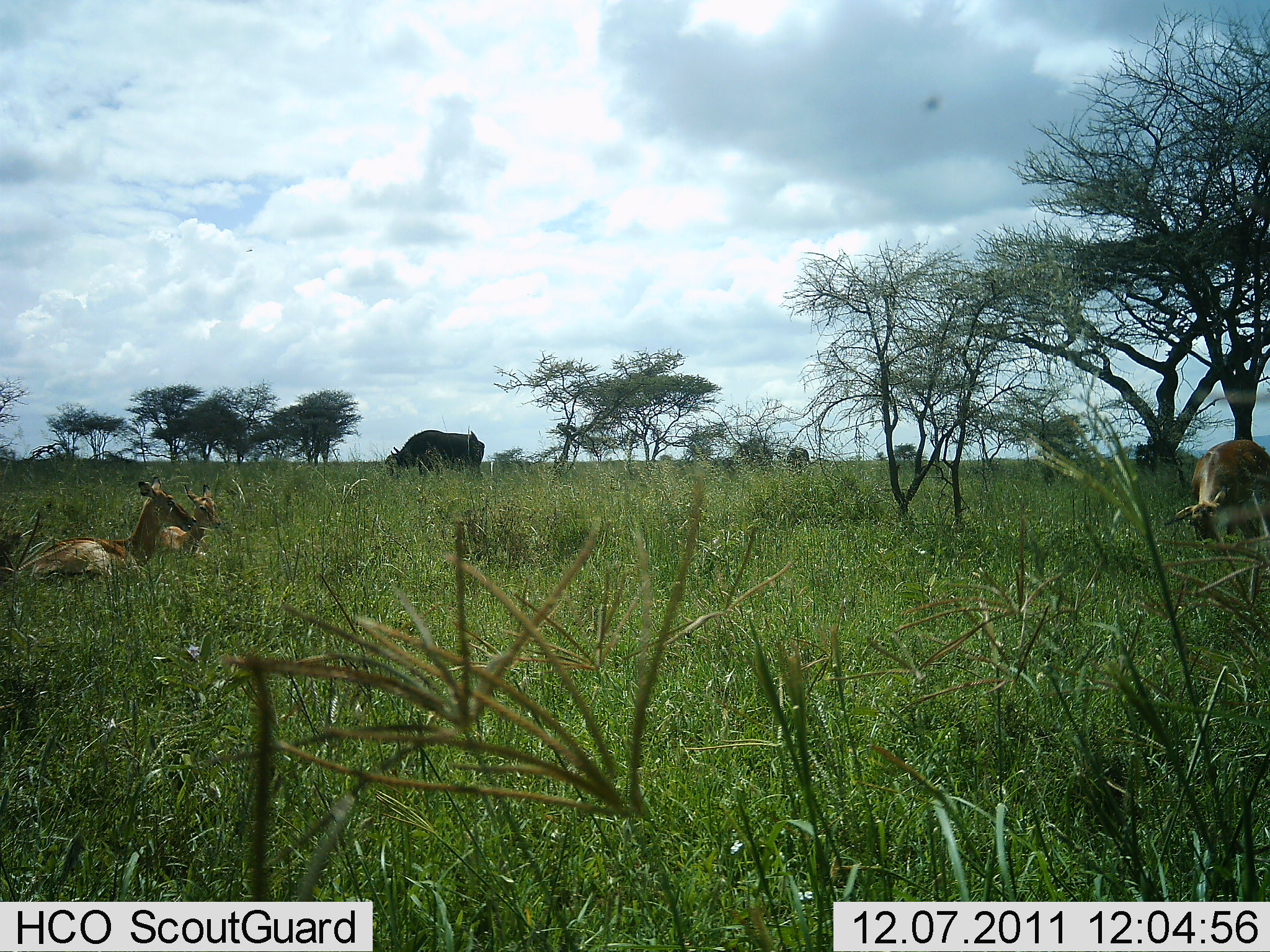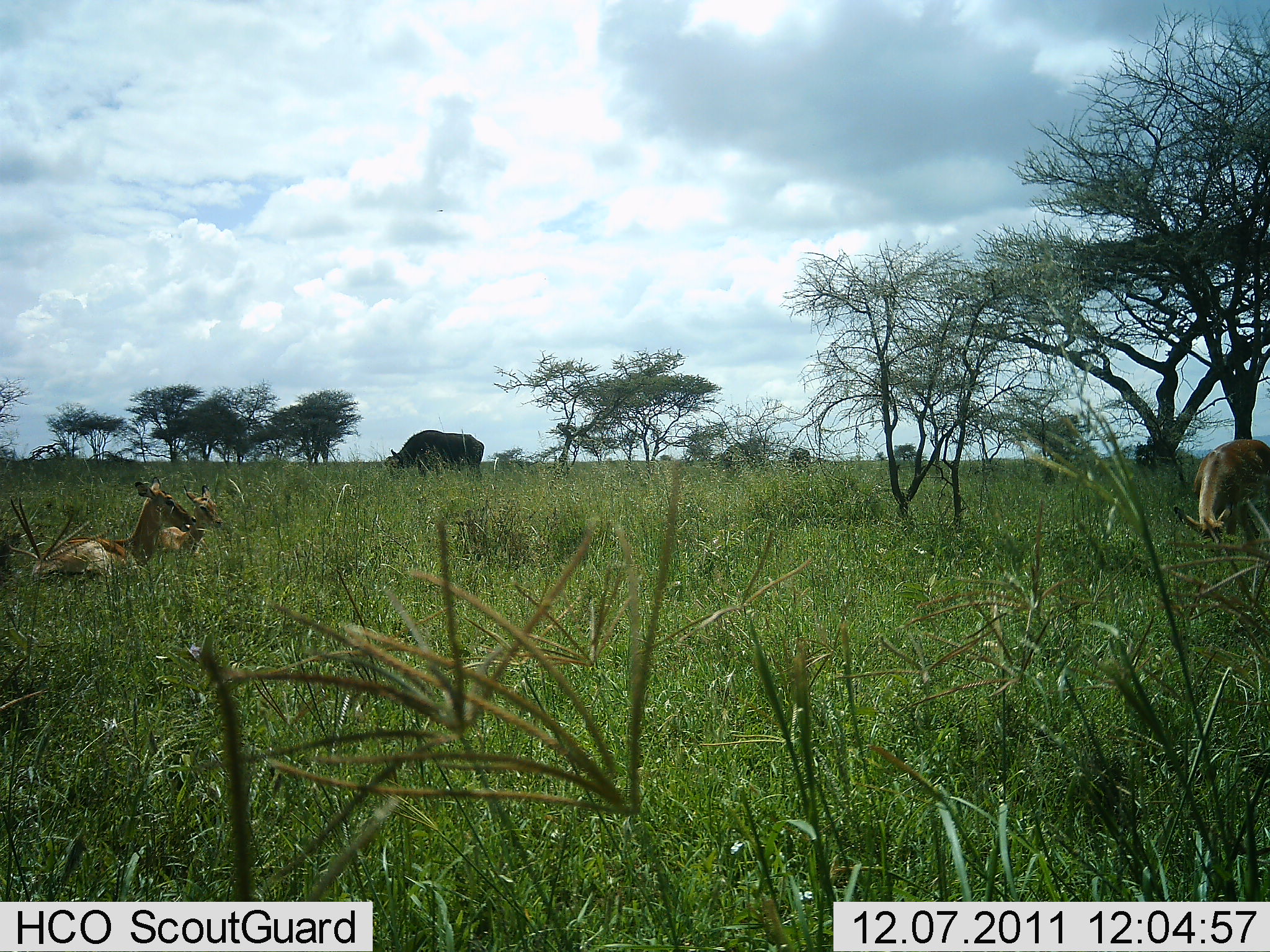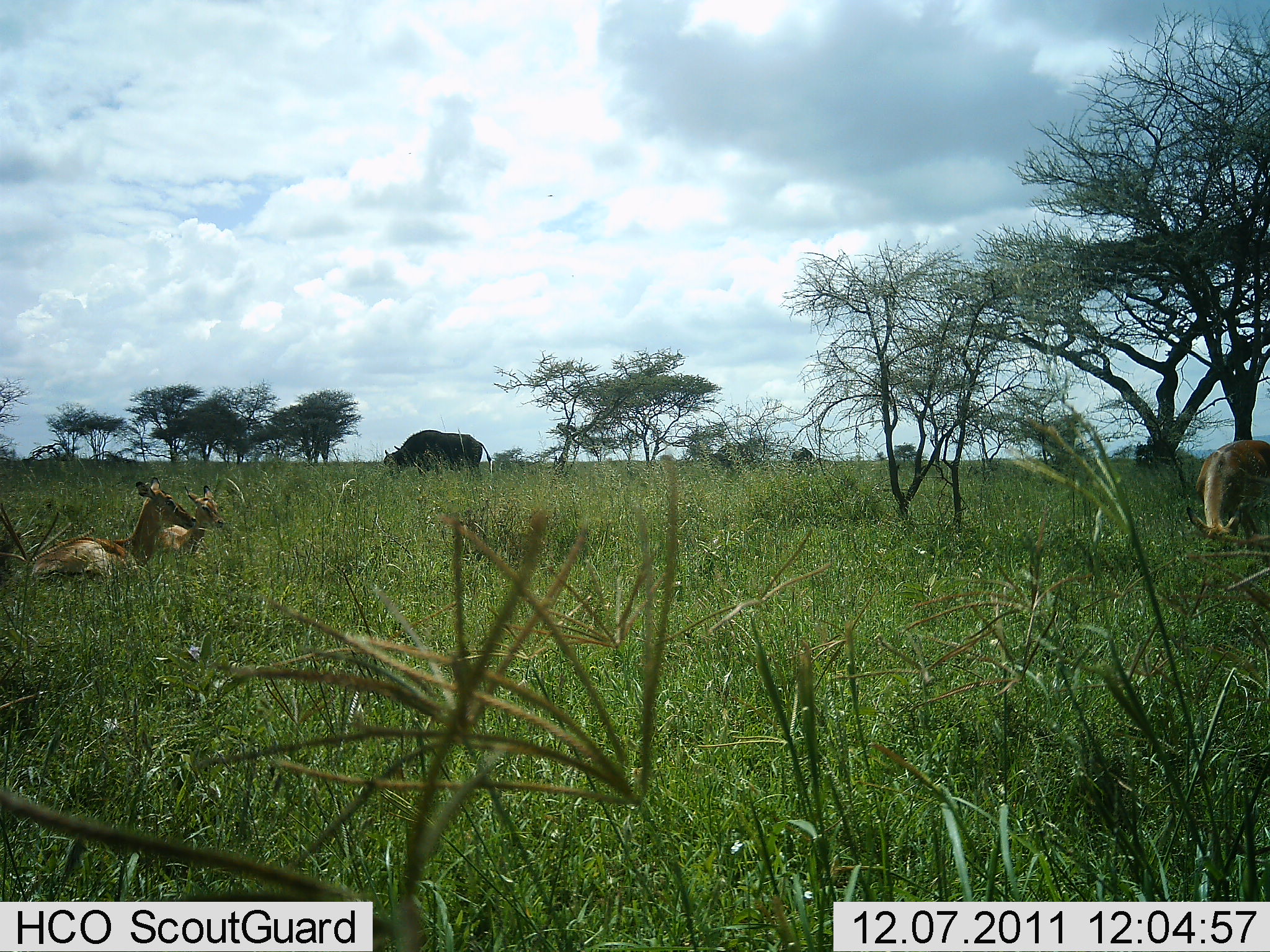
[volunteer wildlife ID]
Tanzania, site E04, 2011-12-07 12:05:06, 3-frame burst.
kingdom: Animalia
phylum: Chordata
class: Mammalia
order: Artiodactyla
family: Bovidae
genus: Syncerus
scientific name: Syncerus caffer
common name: cape buffalo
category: buffalo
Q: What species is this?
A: Buffalo (cape buffalo) (Syncerus caffer).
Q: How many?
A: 1.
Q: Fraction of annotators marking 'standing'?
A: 14%.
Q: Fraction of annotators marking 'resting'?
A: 0%.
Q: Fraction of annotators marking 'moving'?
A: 7%.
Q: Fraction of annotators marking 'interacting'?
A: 0%.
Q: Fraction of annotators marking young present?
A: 0%.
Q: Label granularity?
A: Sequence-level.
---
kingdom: Animalia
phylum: Chordata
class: Mammalia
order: Artiodactyla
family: Bovidae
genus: Nanger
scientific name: Nanger granti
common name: grant's gazelle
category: gazellegrants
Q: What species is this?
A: Gazellegrants (grant's gazelle) (Nanger granti).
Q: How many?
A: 3.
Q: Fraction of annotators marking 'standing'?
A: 22%.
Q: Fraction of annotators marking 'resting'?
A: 100%.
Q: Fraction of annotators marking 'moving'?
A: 0%.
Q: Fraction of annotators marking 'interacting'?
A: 0%.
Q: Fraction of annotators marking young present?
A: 0%.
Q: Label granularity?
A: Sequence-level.